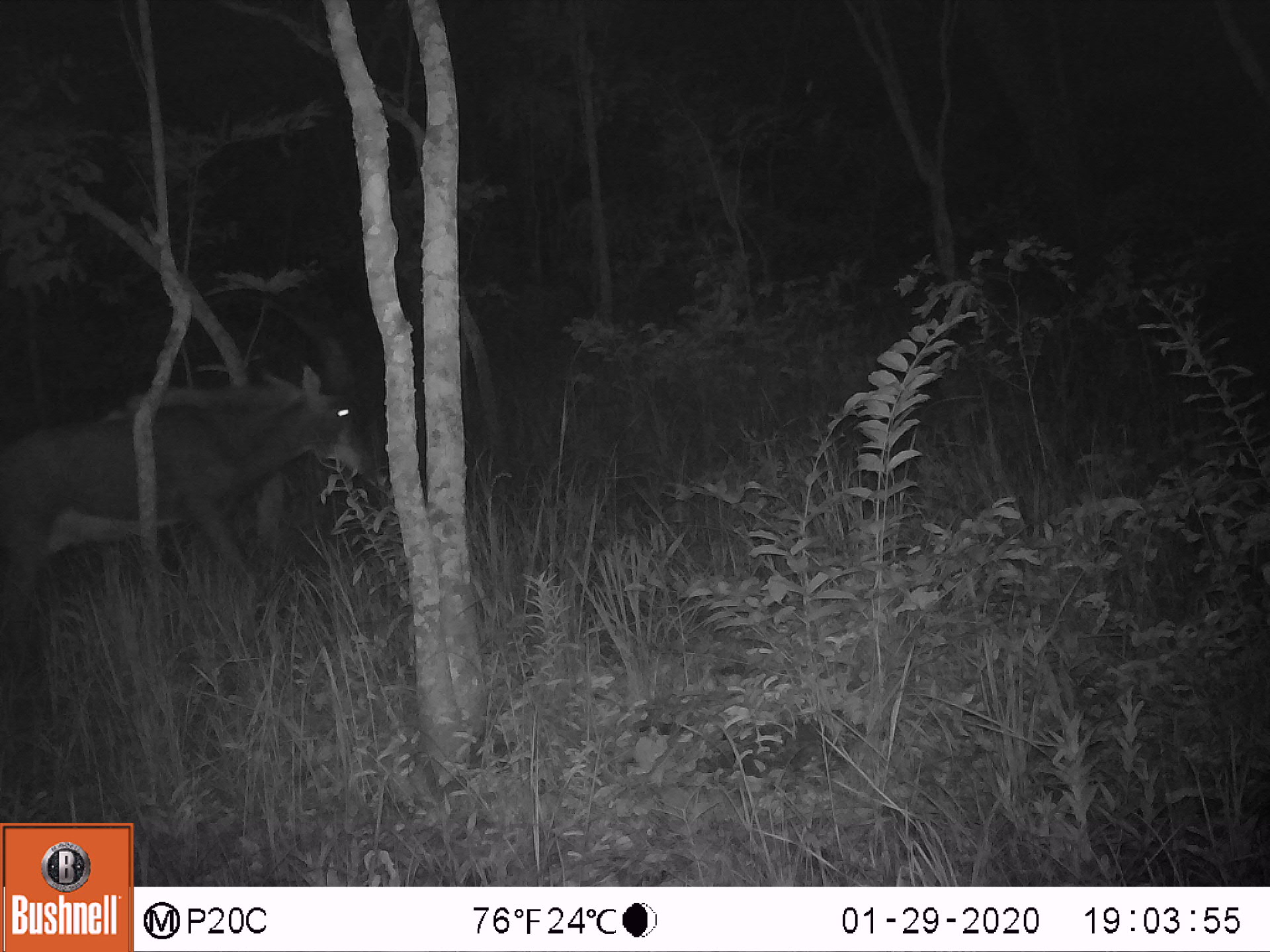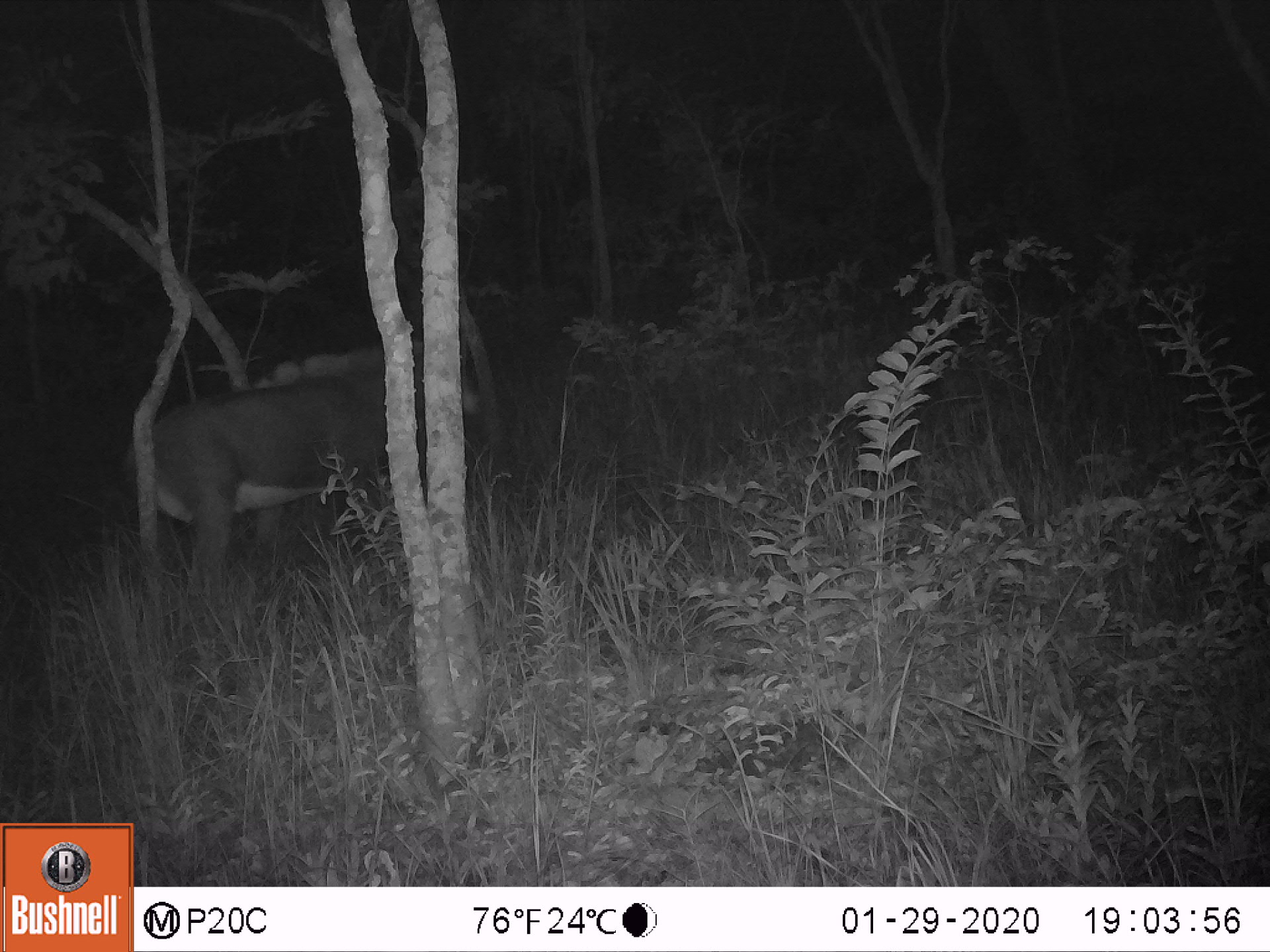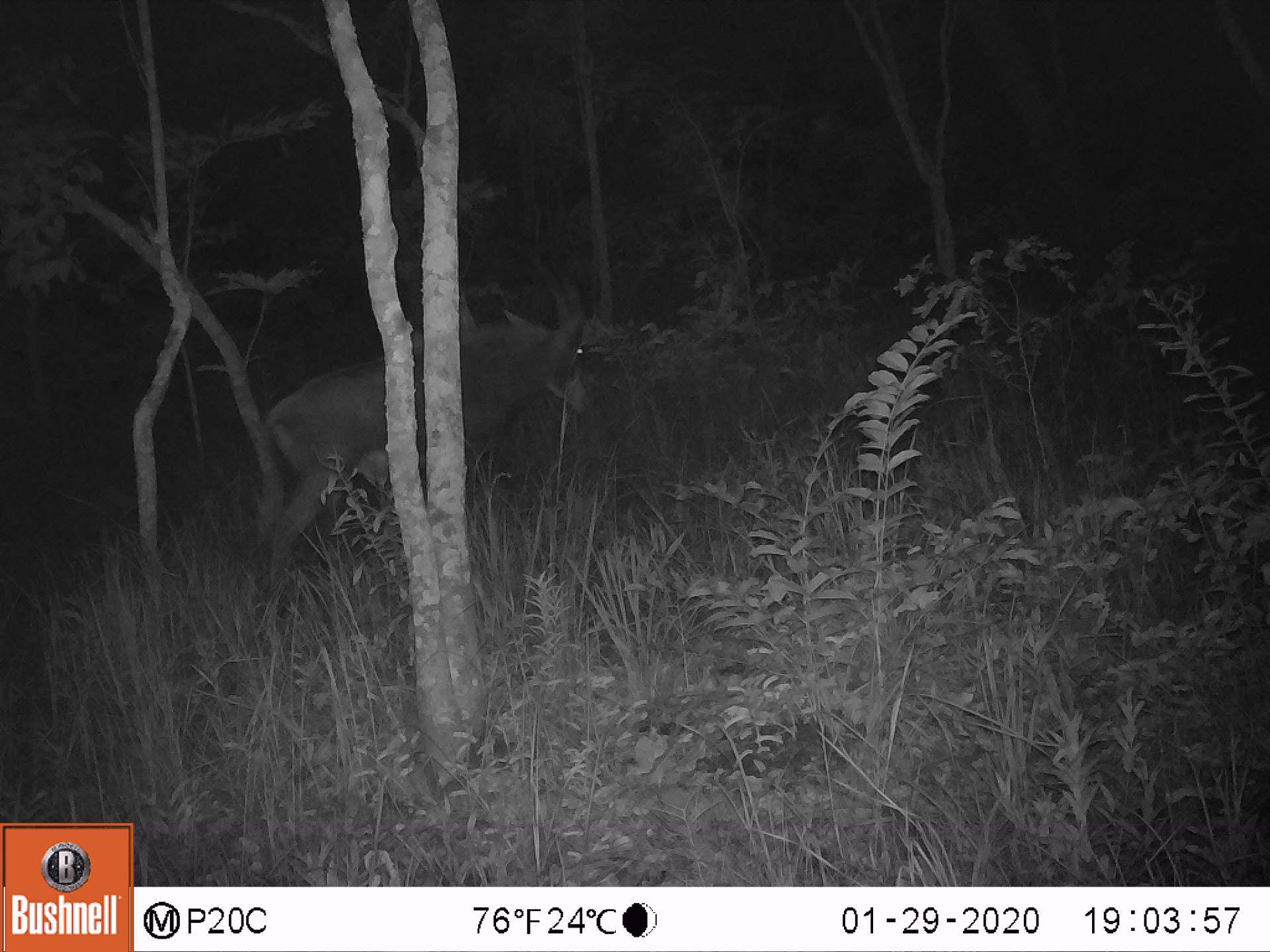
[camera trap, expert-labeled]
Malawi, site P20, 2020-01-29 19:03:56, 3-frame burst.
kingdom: Animalia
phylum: Chordata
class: Mammalia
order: Artiodactyla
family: Bovidae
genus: Hippotragus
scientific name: Hippotragus niger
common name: sable antelope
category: sable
Sable (sable antelope) (Hippotragus niger), count 1.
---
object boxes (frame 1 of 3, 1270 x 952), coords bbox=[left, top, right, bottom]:
sable: bbox=[7, 300, 362, 690]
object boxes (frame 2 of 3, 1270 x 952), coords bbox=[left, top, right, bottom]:
sable: bbox=[128, 337, 389, 603]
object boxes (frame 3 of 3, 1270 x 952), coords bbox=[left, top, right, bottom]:
sable: bbox=[260, 256, 597, 603]